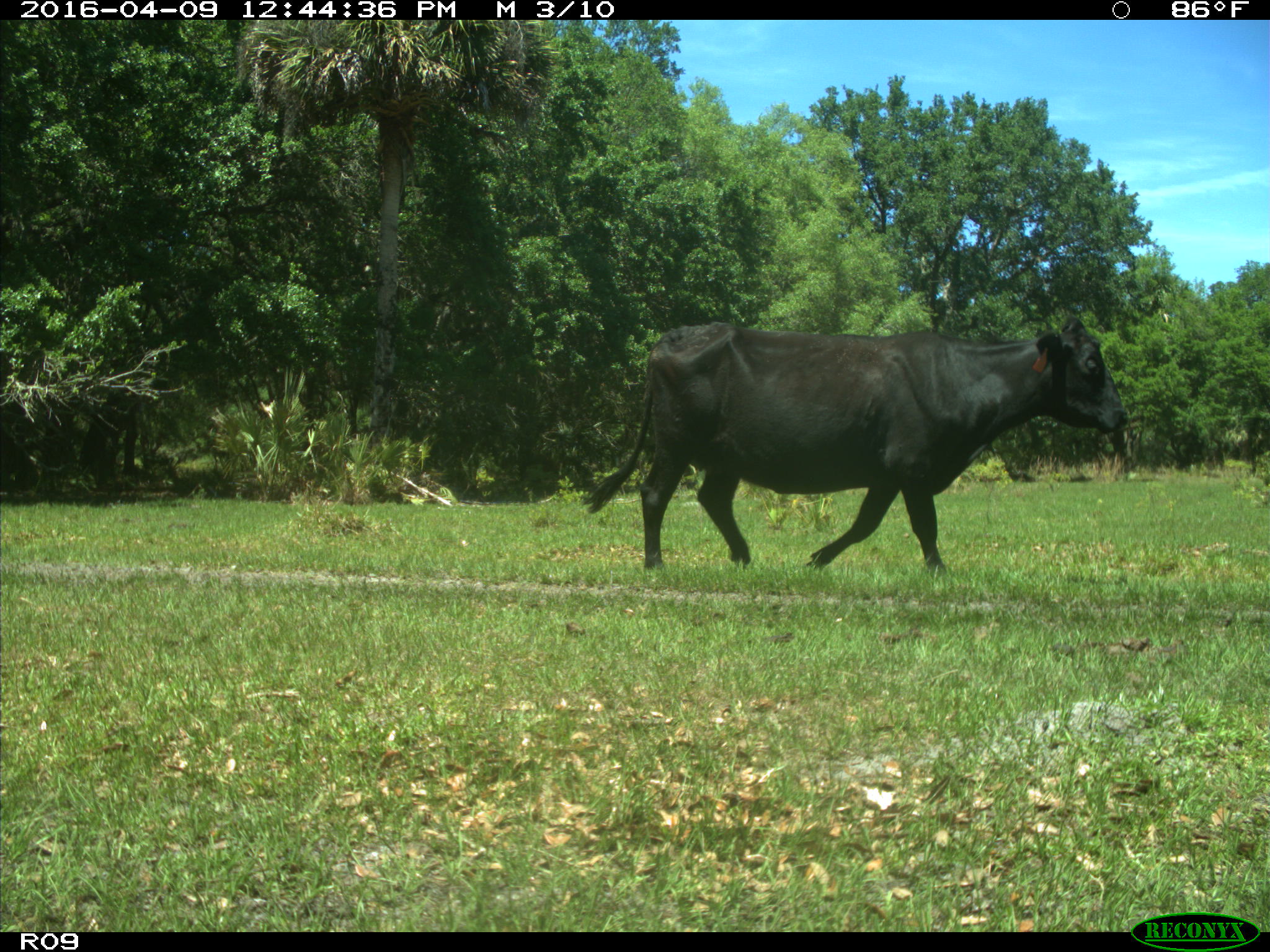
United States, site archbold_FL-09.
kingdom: Animalia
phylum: Chordata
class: Mammalia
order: Artiodactyla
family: Bovidae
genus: Bos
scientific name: Bos taurus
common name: domestic cow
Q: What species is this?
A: Bos taurus (domestic cow).